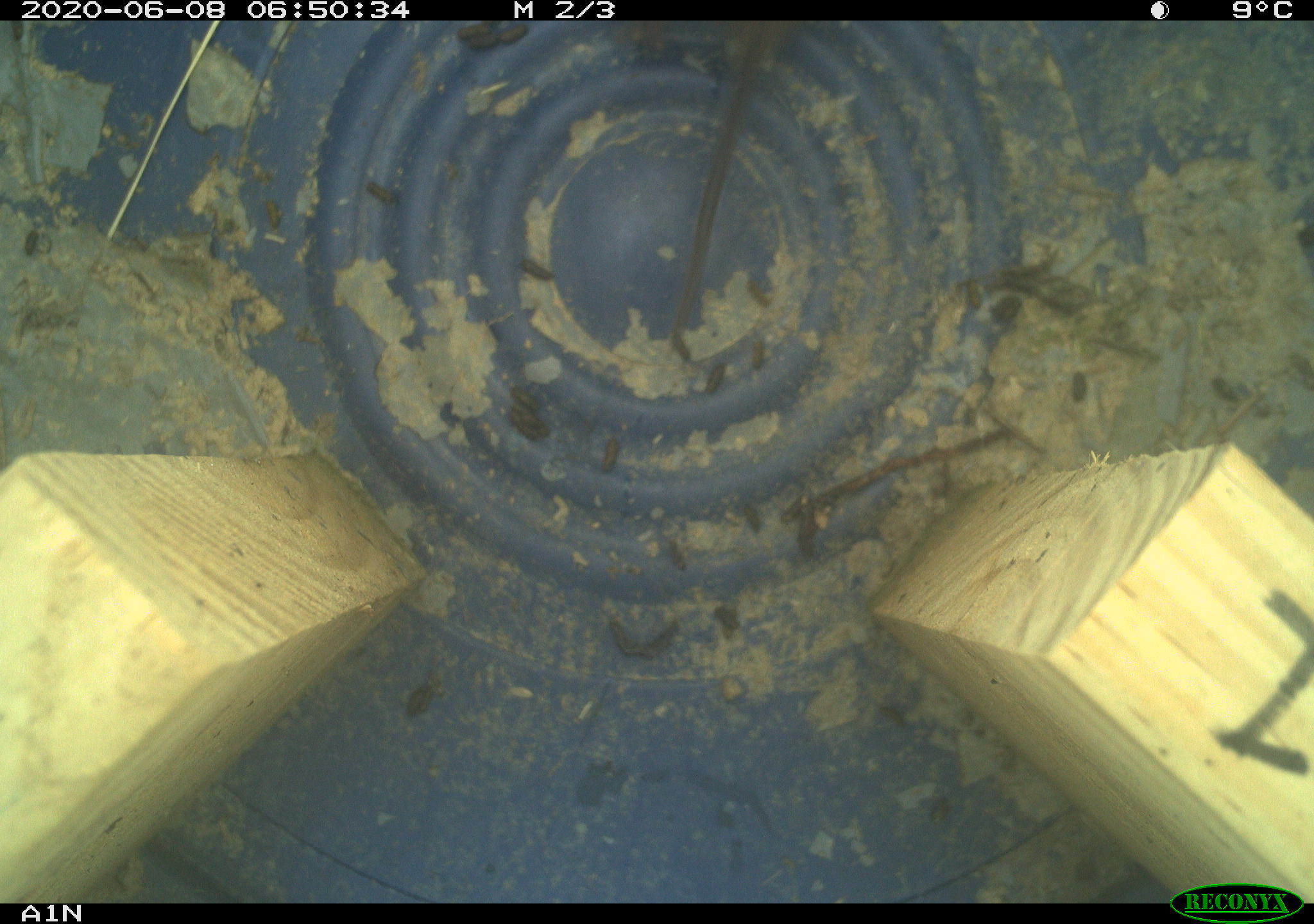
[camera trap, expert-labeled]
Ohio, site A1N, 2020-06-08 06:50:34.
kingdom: Animalia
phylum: Chordata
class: Mammalia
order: Rodentia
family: Cricetidae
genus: Microtus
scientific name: Microtus pennsylvanicus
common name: meadow vole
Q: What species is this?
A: Meadow vole (Microtus pennsylvanicus).